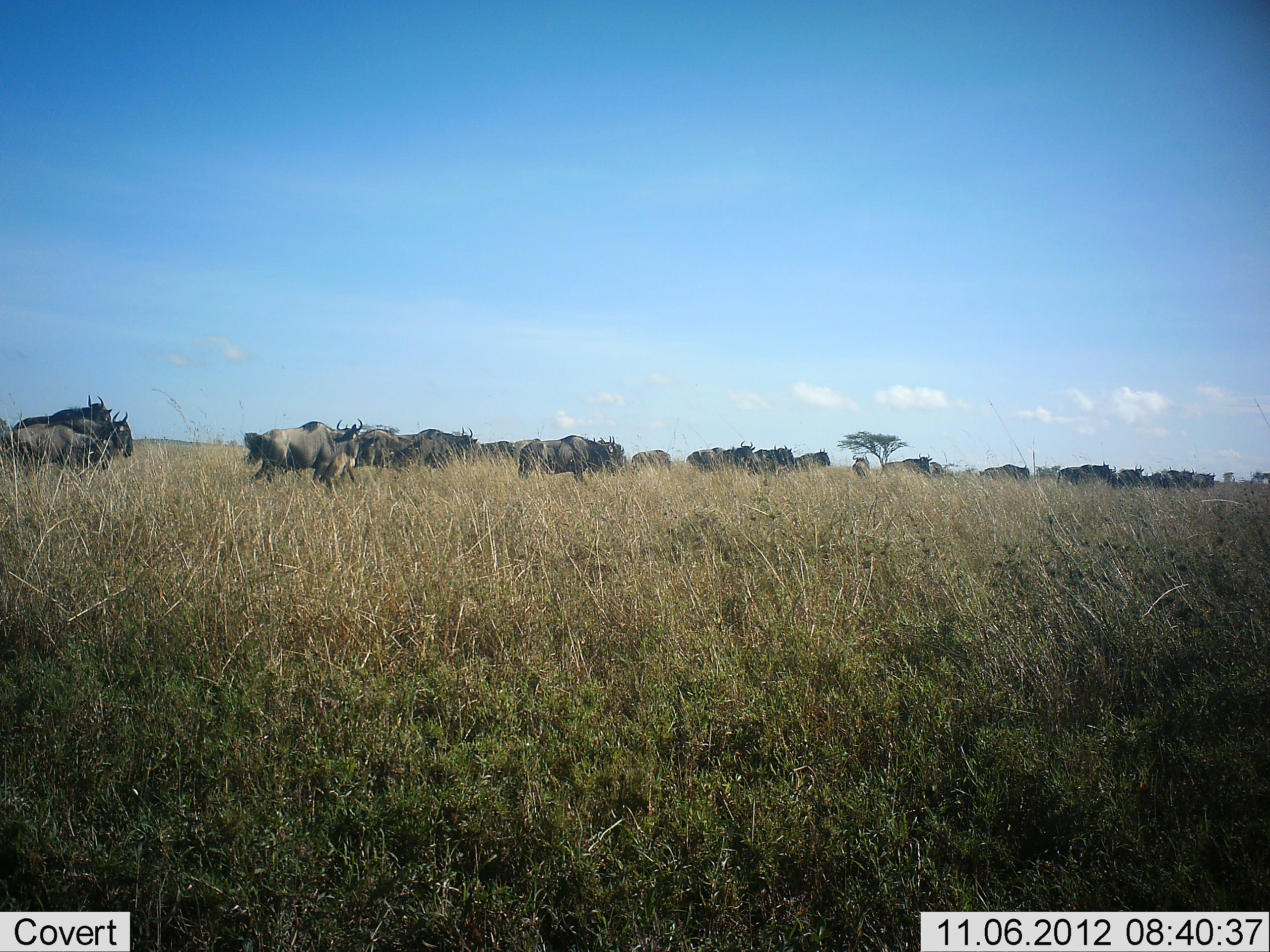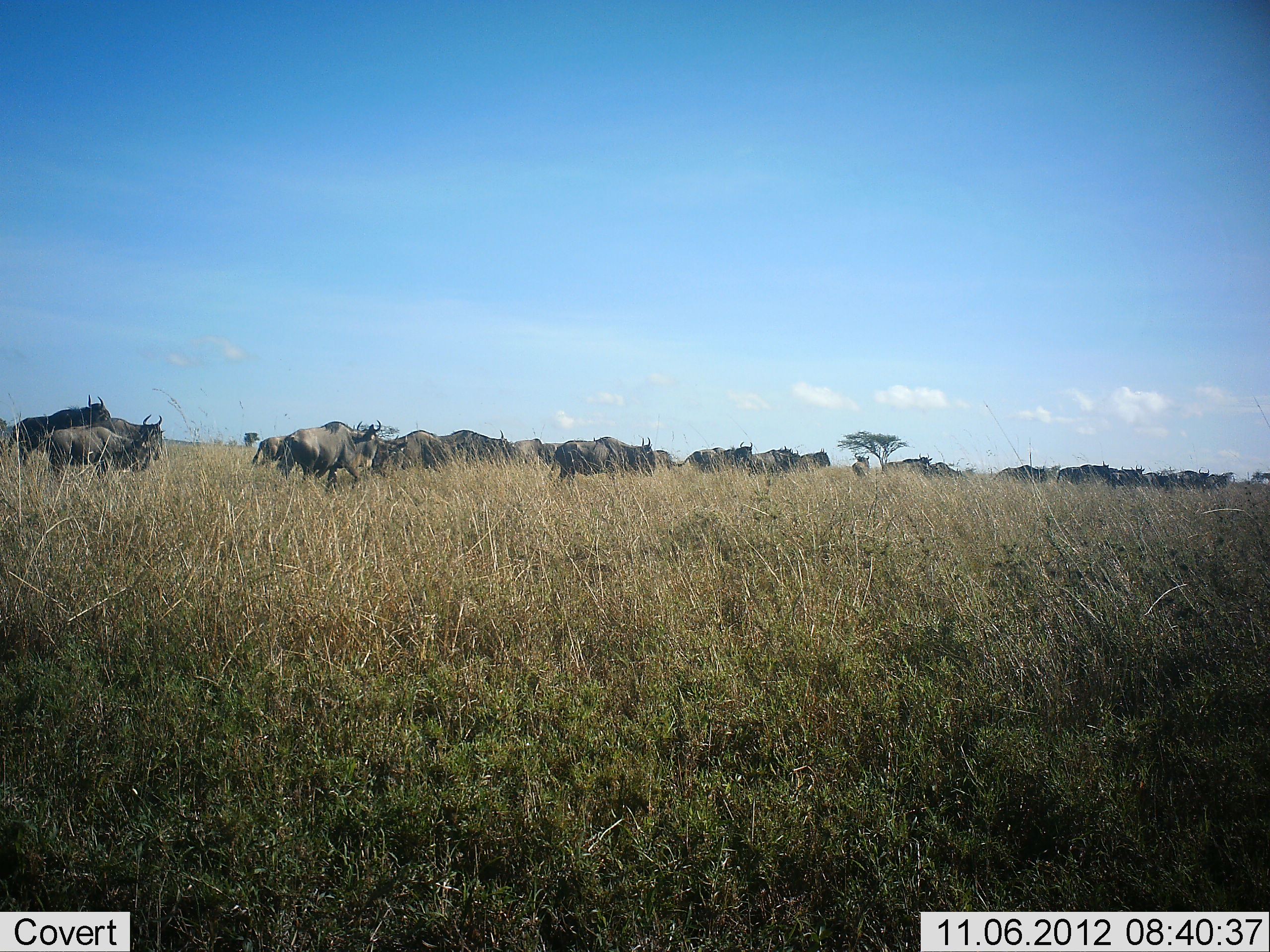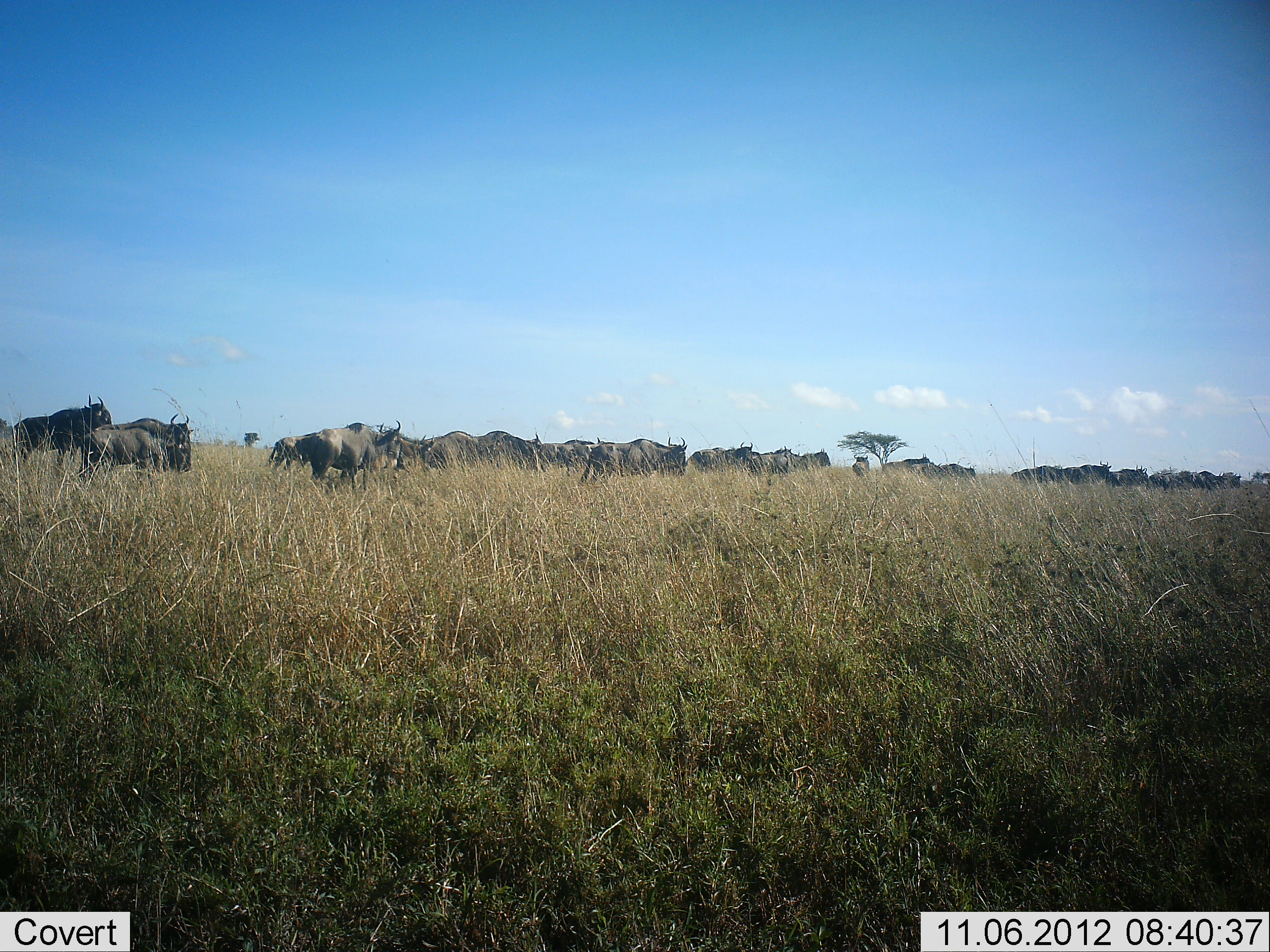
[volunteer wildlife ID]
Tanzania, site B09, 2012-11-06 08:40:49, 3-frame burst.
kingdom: Animalia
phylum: Chordata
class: Mammalia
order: Artiodactyla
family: Bovidae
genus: Connochaetes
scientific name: Connochaetes taurinus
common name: blue wildebeest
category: wildebeest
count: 11-50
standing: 30%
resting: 0%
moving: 100%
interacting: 0%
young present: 0%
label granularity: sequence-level